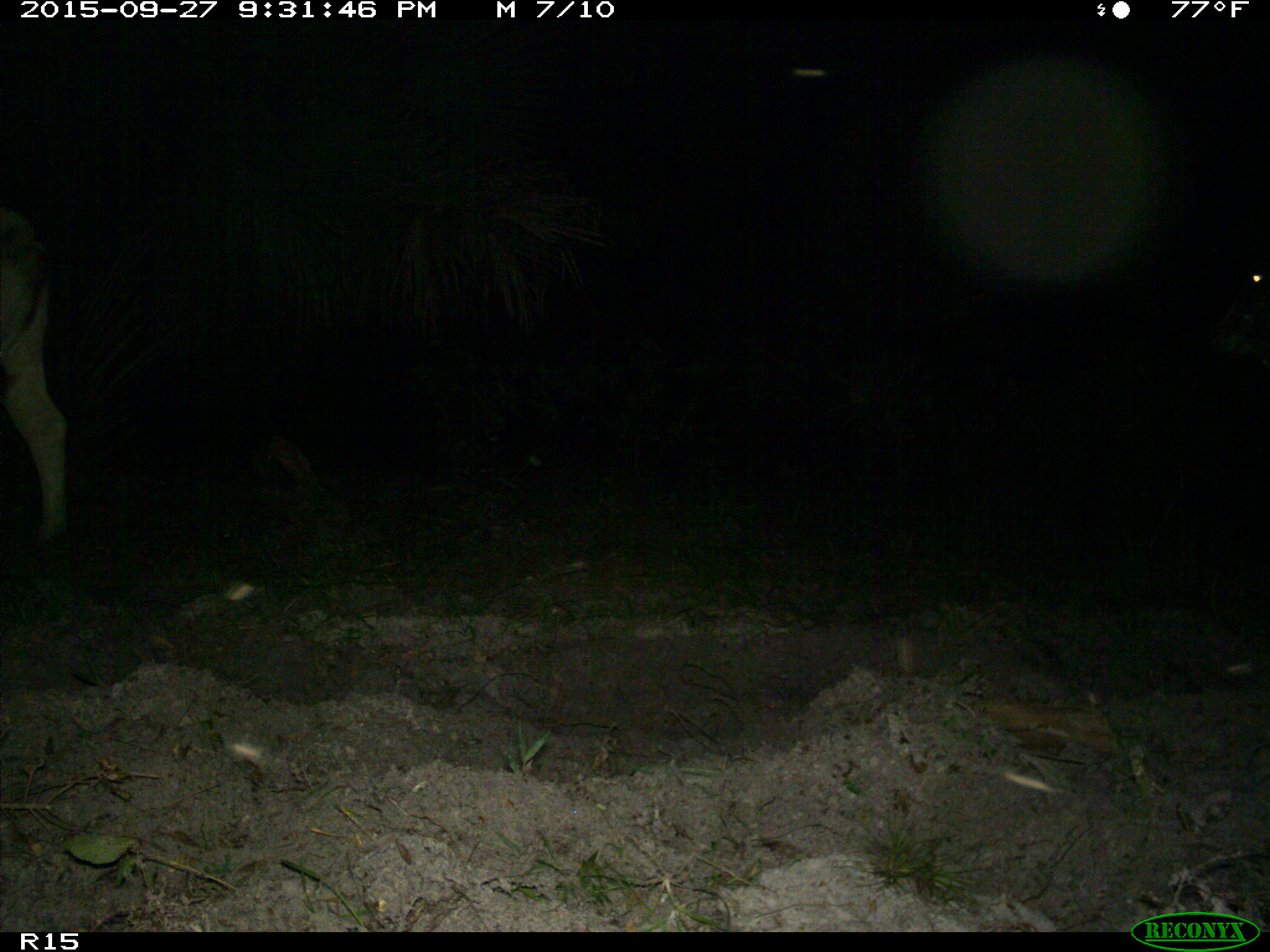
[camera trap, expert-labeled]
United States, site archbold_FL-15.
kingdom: Animalia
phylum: Chordata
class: Mammalia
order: Artiodactyla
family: Bovidae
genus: Bos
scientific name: Bos taurus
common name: domestic cow